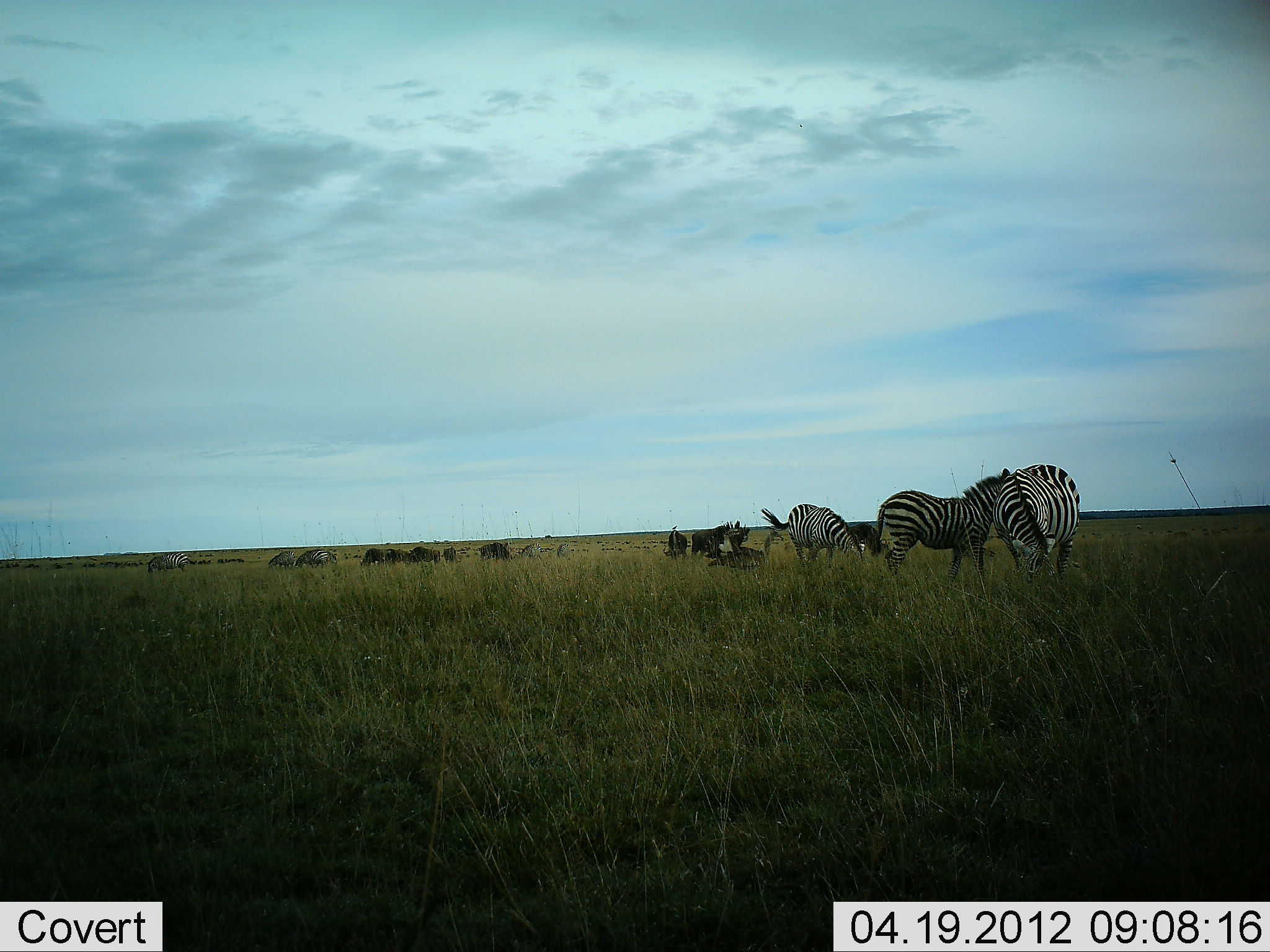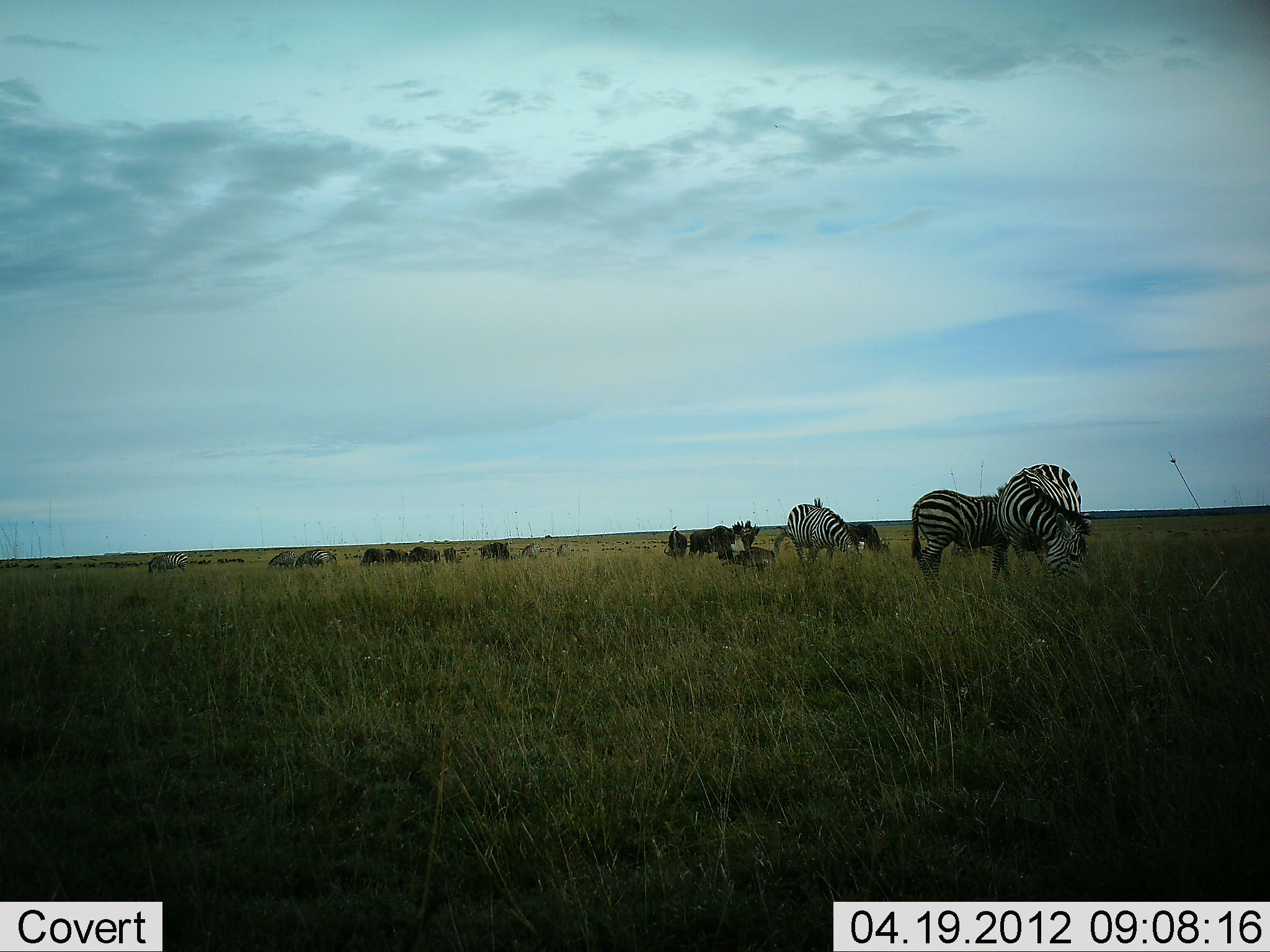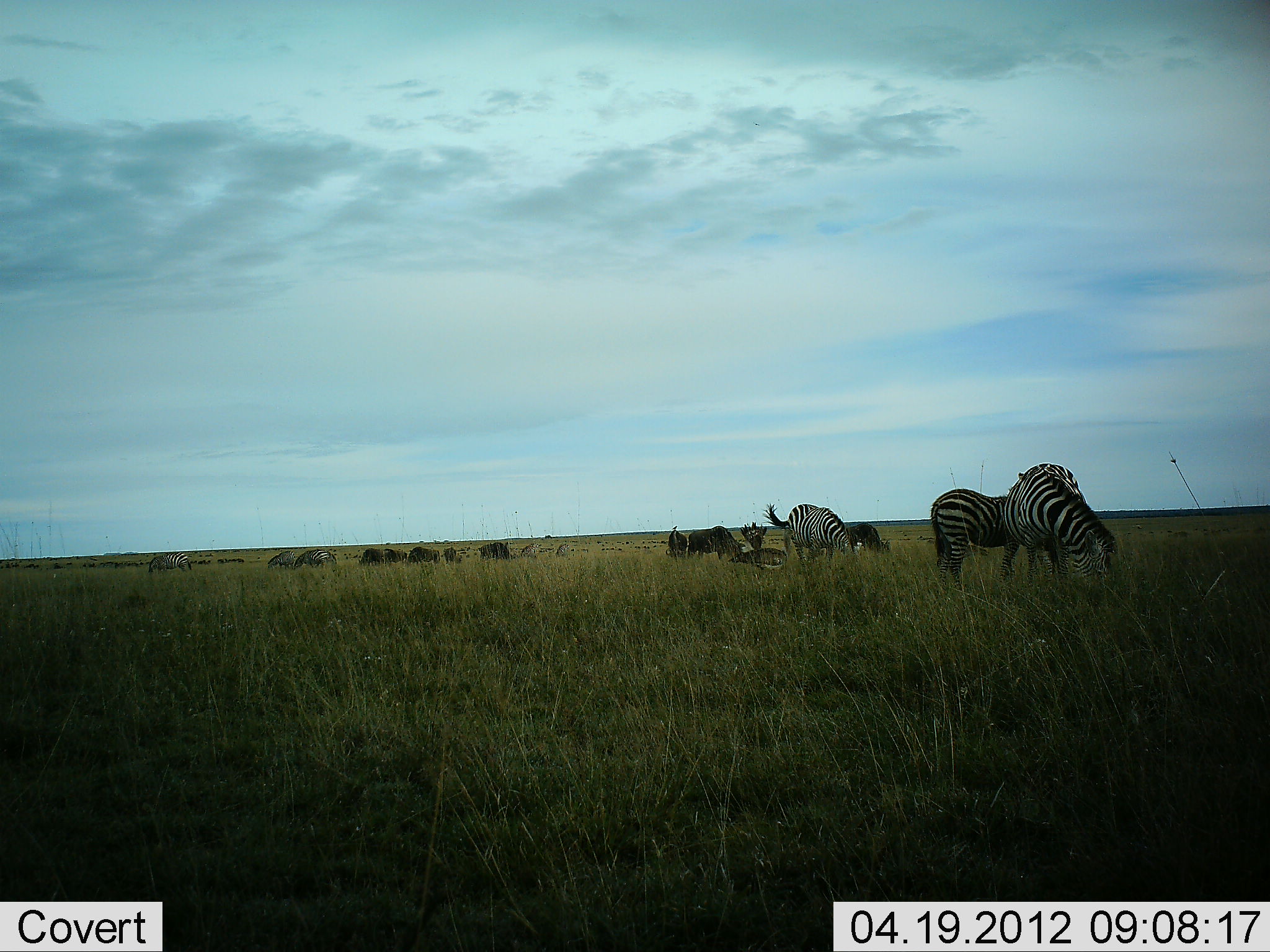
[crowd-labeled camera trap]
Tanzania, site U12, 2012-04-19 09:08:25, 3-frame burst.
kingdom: Animalia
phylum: Chordata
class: Mammalia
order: Artiodactyla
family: Bovidae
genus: Connochaetes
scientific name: Connochaetes taurinus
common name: blue wildebeest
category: wildebeest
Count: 9.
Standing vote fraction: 45%.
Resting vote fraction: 10%.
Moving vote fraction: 10%.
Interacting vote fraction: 0%.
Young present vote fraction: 0%.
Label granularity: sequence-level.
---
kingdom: Animalia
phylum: Chordata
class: Mammalia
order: Perissodactyla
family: Equidae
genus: Equus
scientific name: Equus quagga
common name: plains zebra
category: zebra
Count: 5.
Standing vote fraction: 36%.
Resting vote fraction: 2%.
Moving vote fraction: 11%.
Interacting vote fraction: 2%.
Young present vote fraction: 2%.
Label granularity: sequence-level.